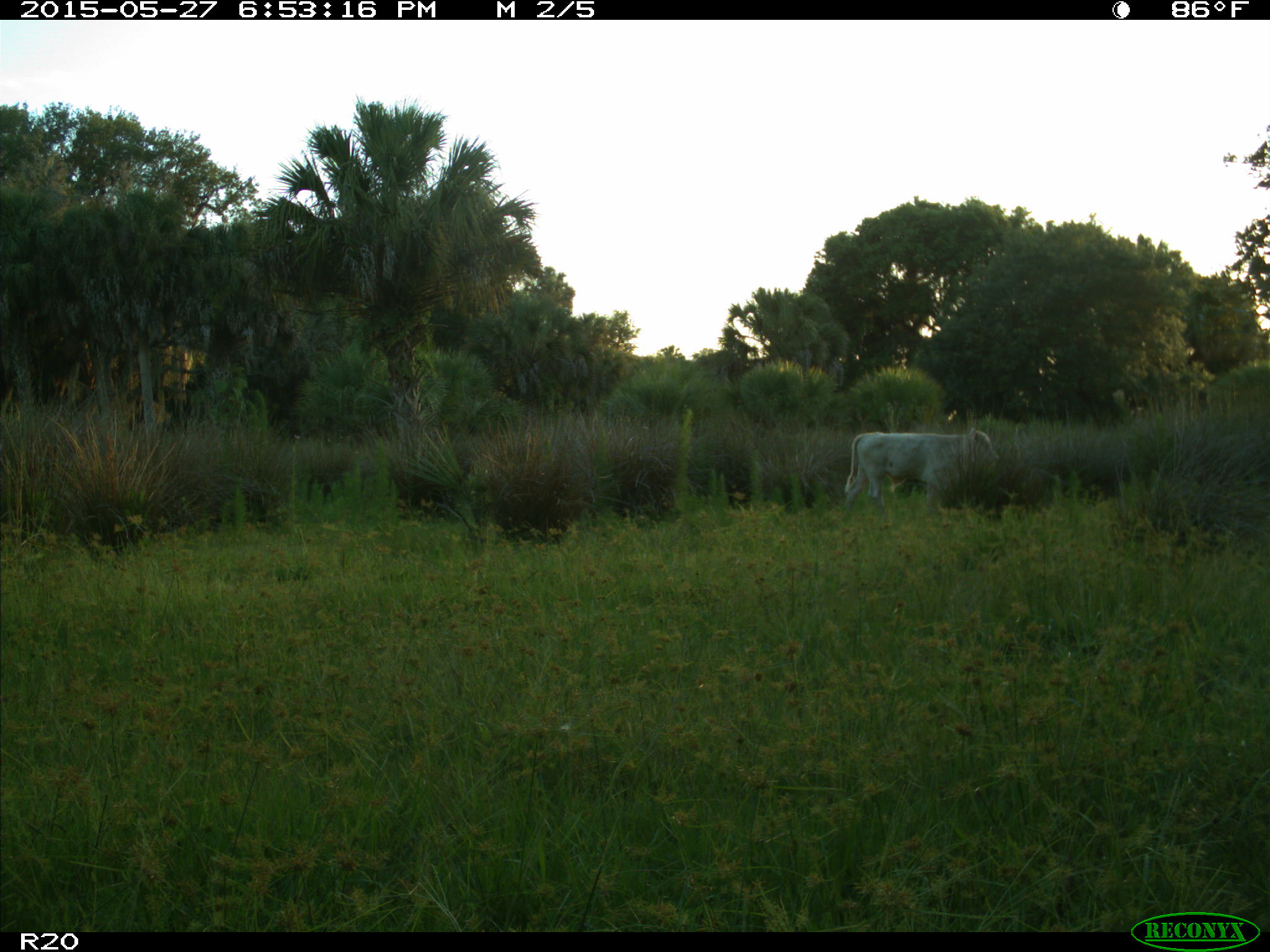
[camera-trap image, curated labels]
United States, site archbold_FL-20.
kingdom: Animalia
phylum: Chordata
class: Mammalia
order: Artiodactyla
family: Bovidae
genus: Bos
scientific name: Bos taurus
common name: domestic cow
Bos taurus (domestic cow).